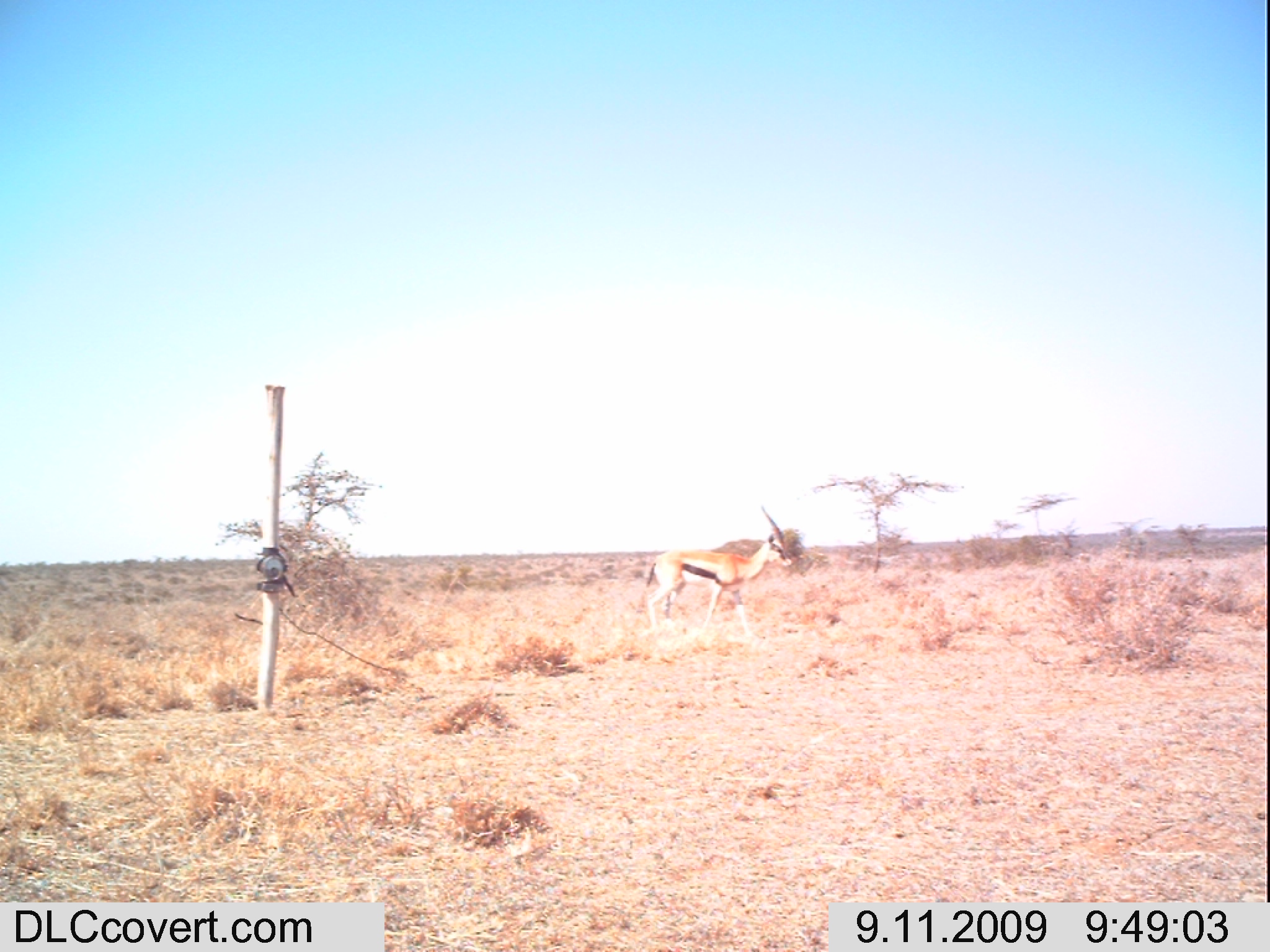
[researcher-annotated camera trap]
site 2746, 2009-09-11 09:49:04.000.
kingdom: Animalia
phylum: Chordata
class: Mammalia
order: Artiodactyla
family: Bovidae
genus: Nanger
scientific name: Nanger granti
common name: grant's gazelle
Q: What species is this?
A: Nanger granti (grant's gazelle).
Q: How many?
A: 1.